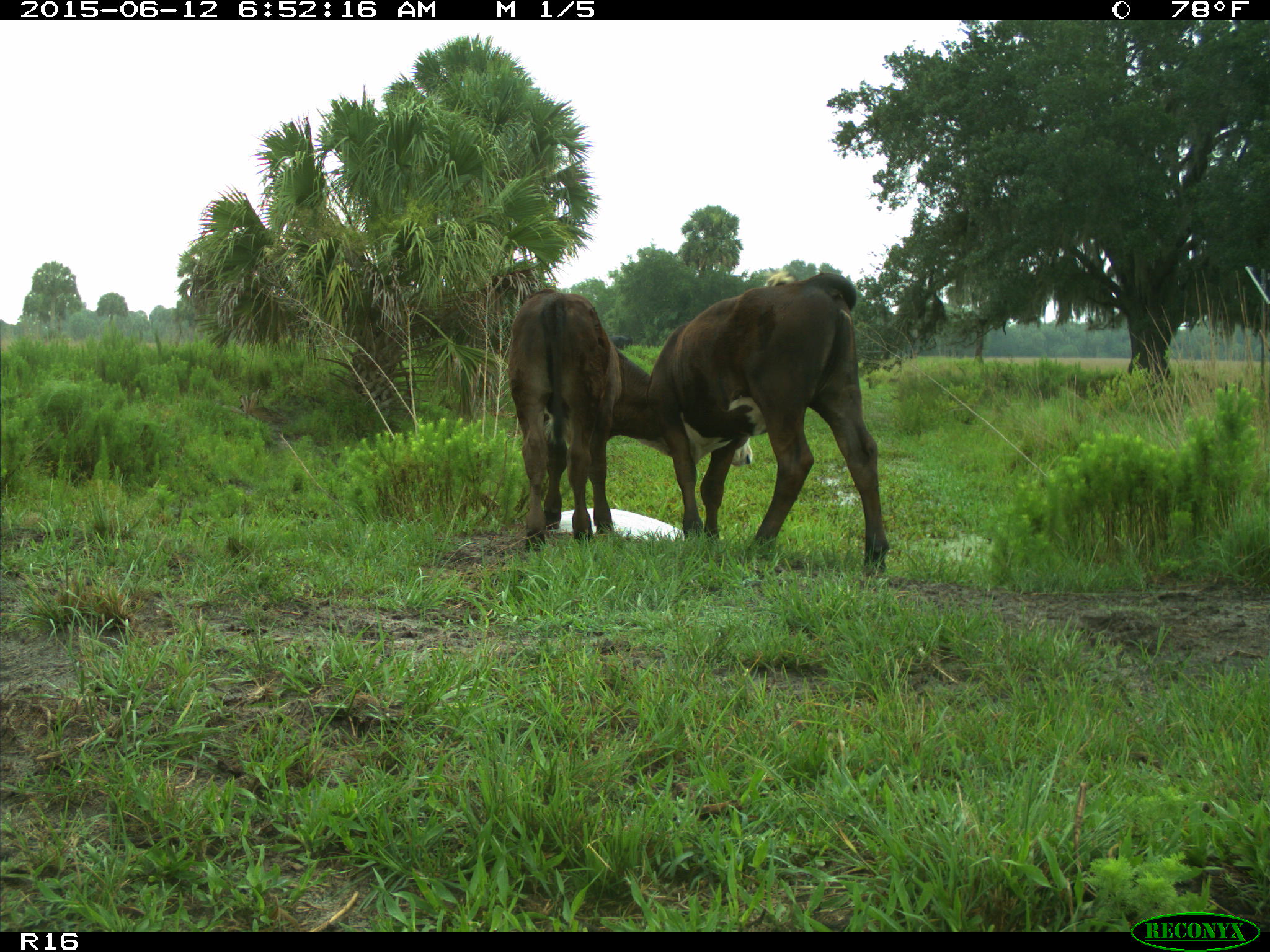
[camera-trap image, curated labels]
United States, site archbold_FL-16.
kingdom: Animalia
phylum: Chordata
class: Mammalia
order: Artiodactyla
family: Bovidae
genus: Bos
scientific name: Bos taurus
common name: domestic cow